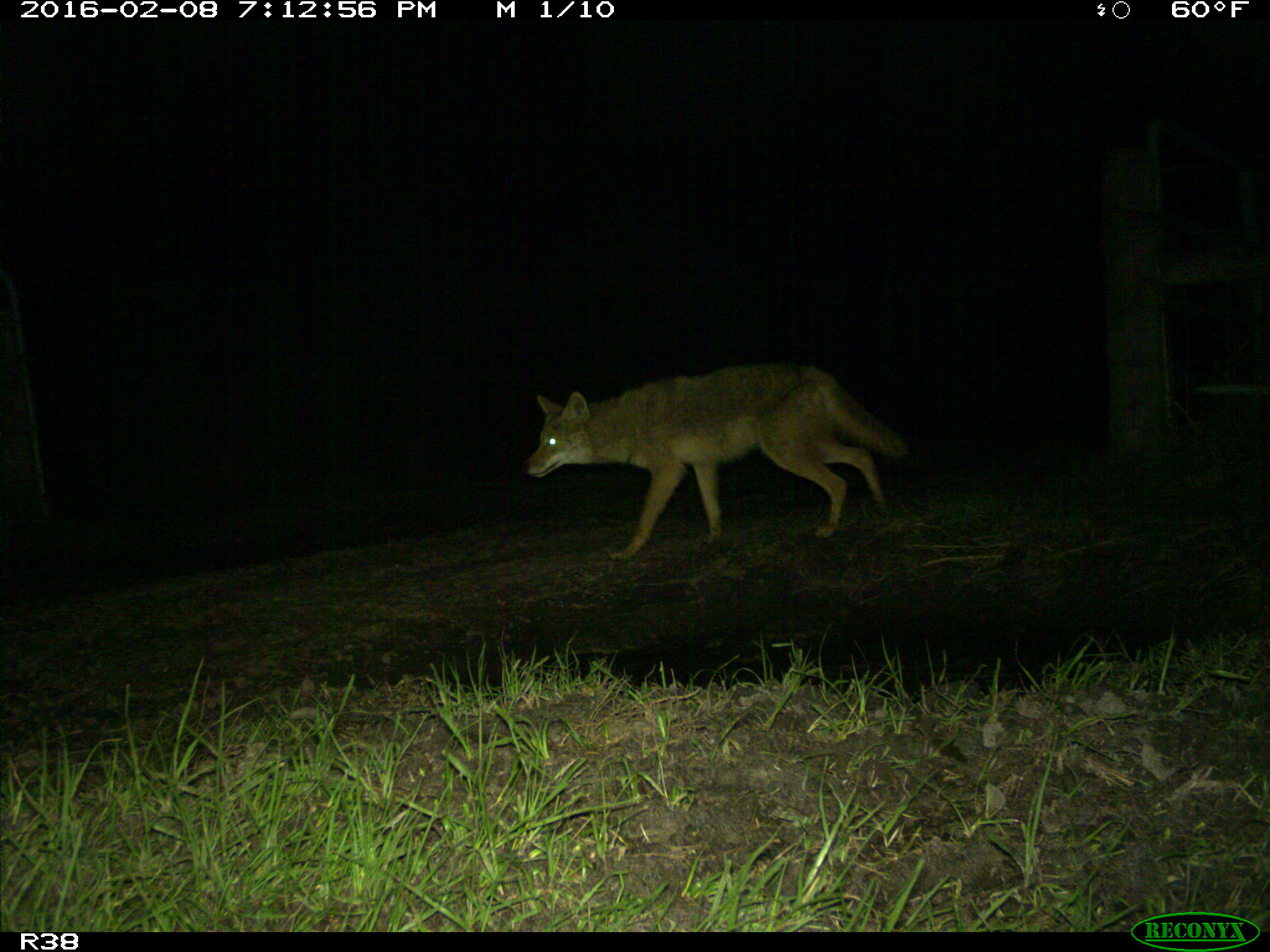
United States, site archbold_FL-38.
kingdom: Animalia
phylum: Chordata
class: Mammalia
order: Carnivora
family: Canidae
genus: Canis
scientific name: Canis latrans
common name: coyote